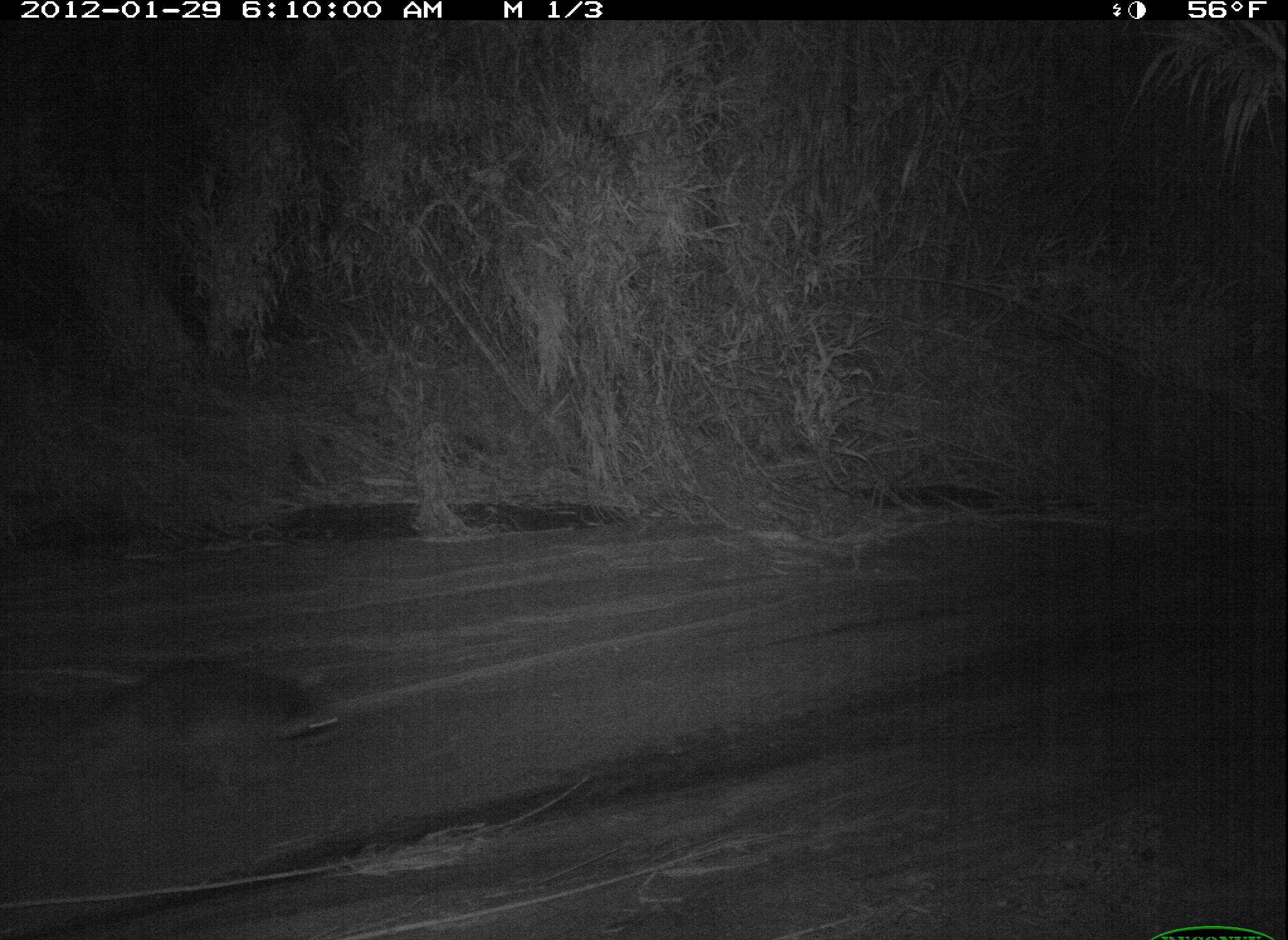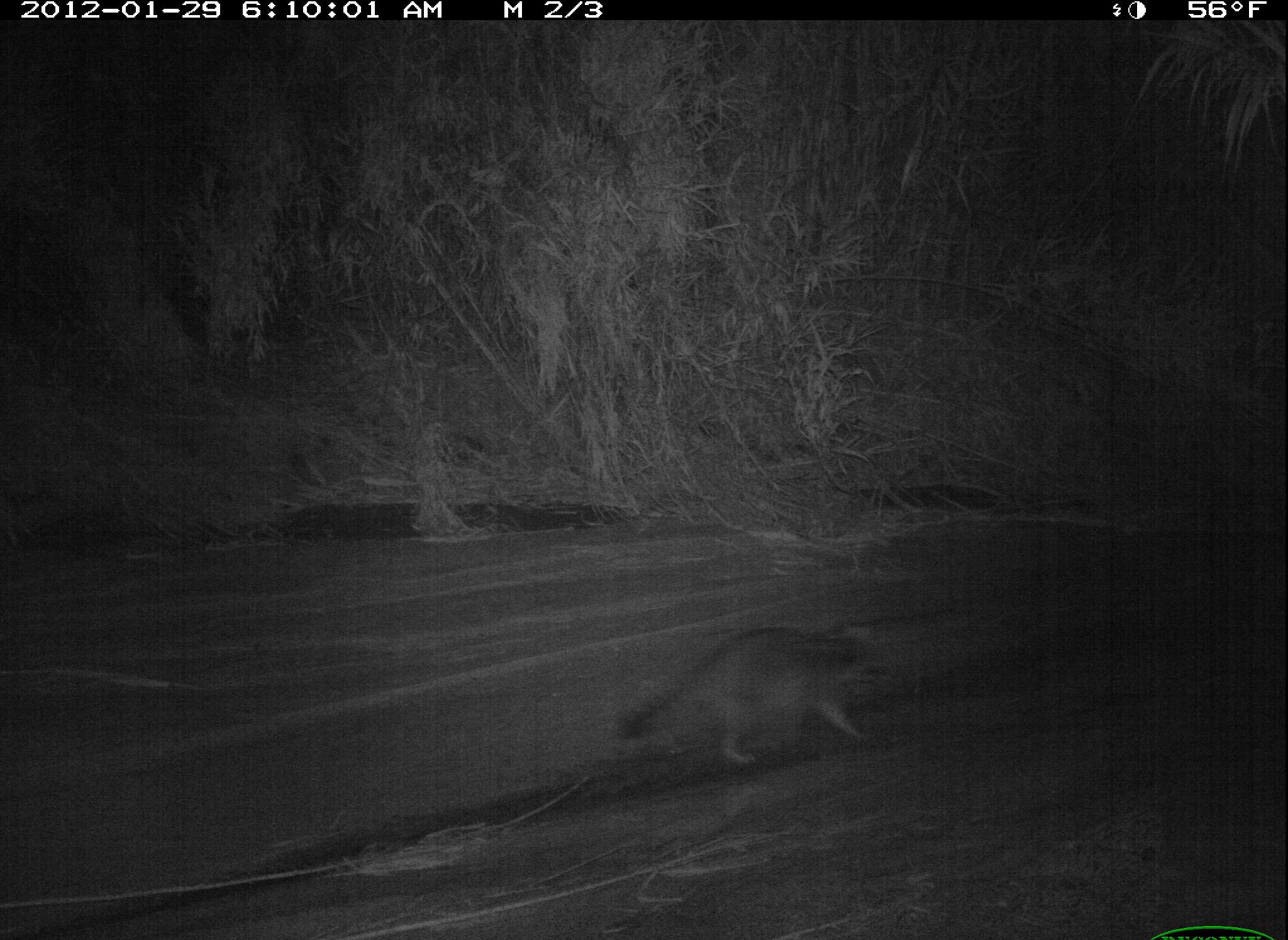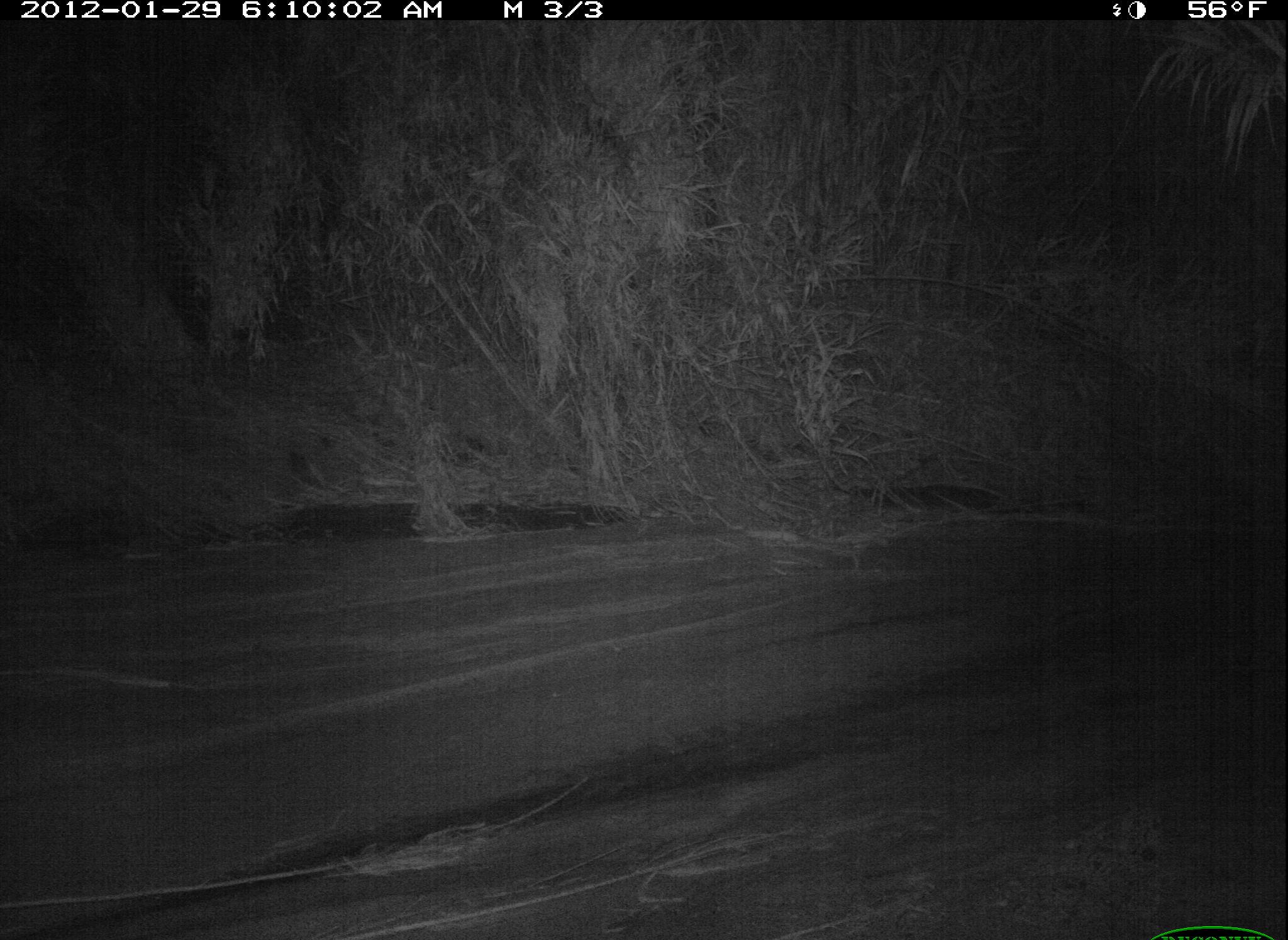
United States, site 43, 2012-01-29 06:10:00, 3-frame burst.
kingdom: Animalia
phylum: Chordata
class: Mammalia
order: Carnivora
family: Procyonidae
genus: Procyon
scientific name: Procyon lotor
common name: raccoon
Raccoon (Procyon lotor).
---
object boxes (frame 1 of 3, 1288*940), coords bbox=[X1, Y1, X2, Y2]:
raccoon: bbox=[16, 641, 359, 838]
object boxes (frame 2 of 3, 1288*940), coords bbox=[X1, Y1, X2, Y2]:
raccoon: bbox=[617, 604, 898, 773]